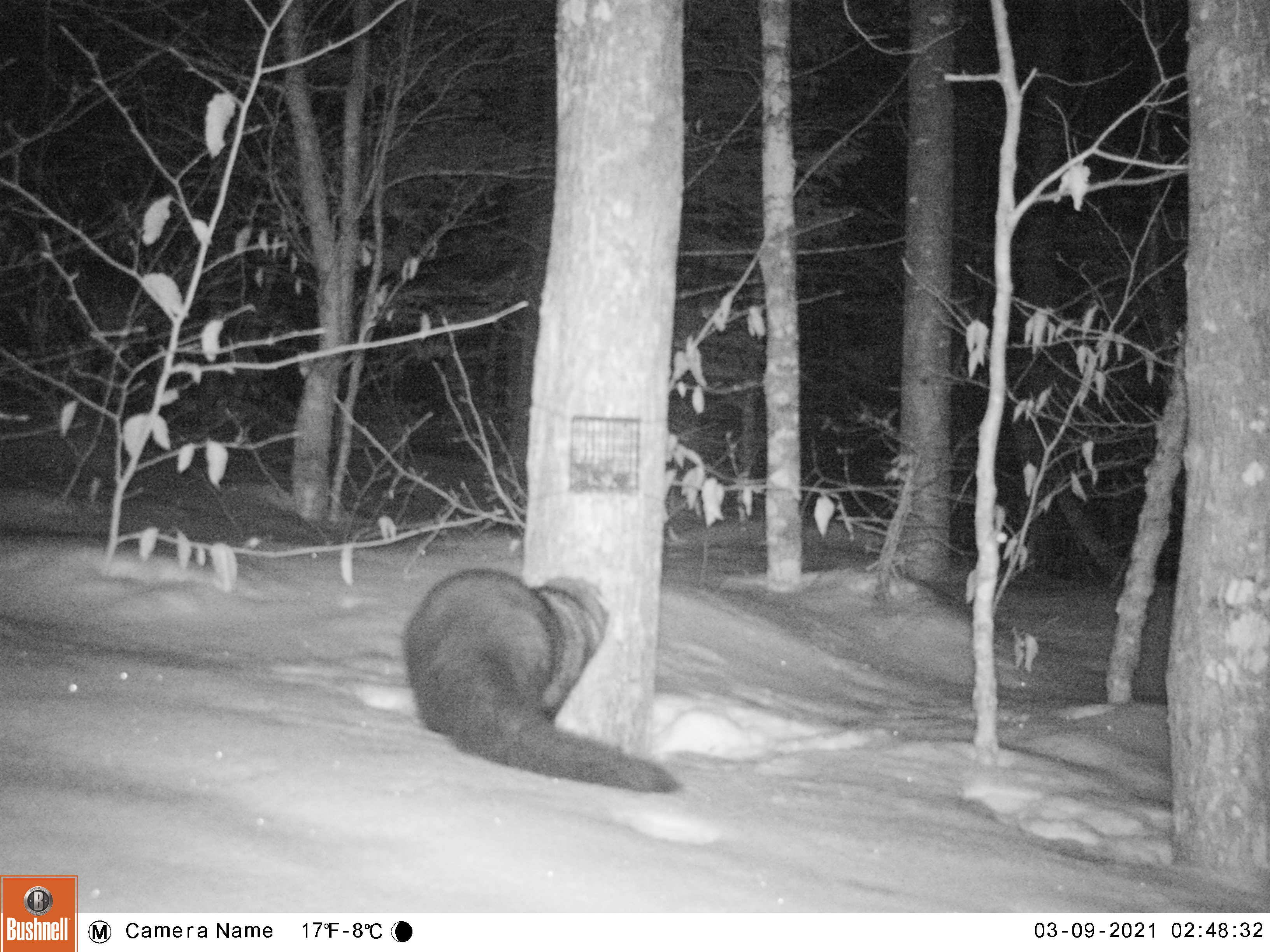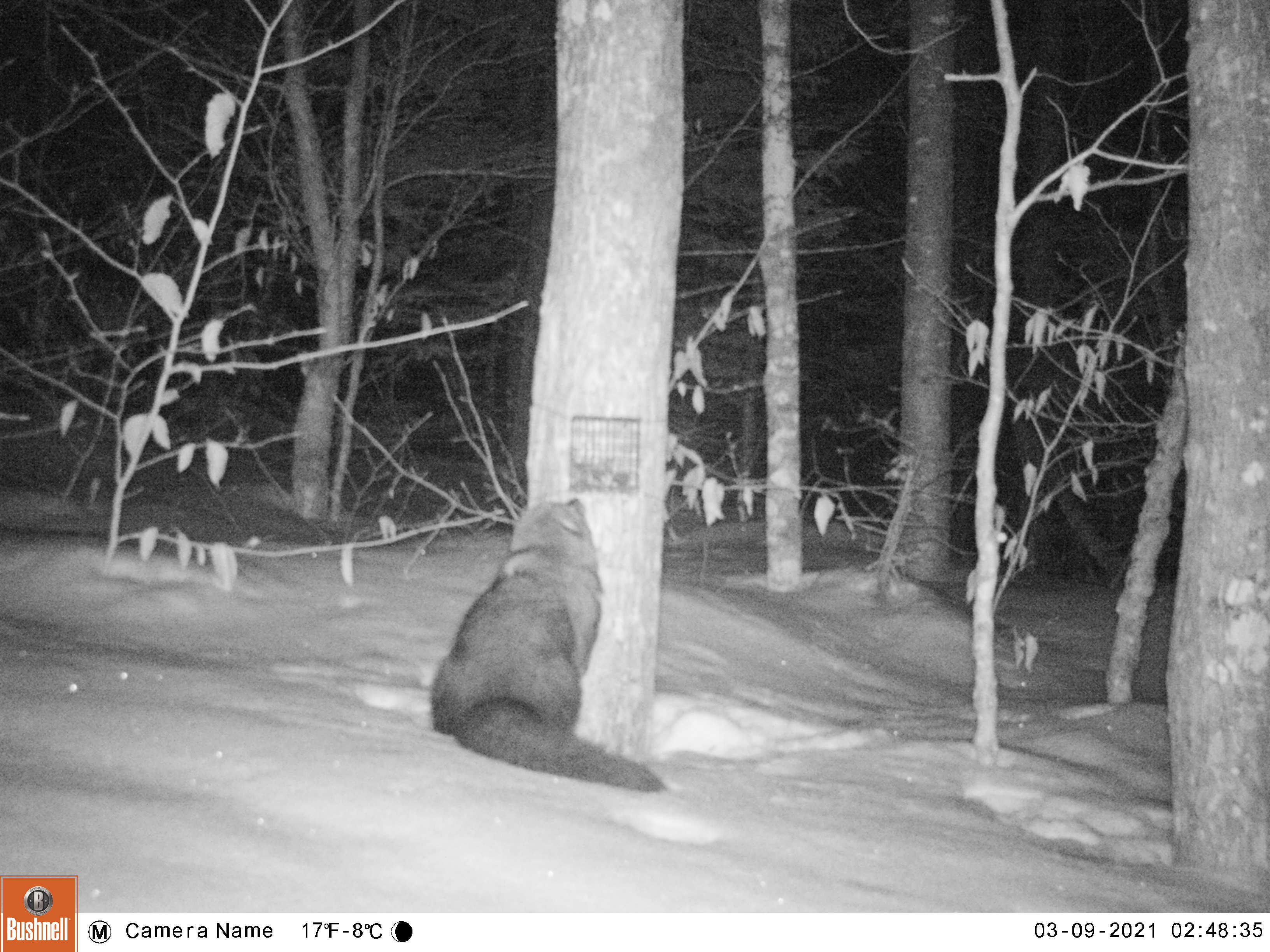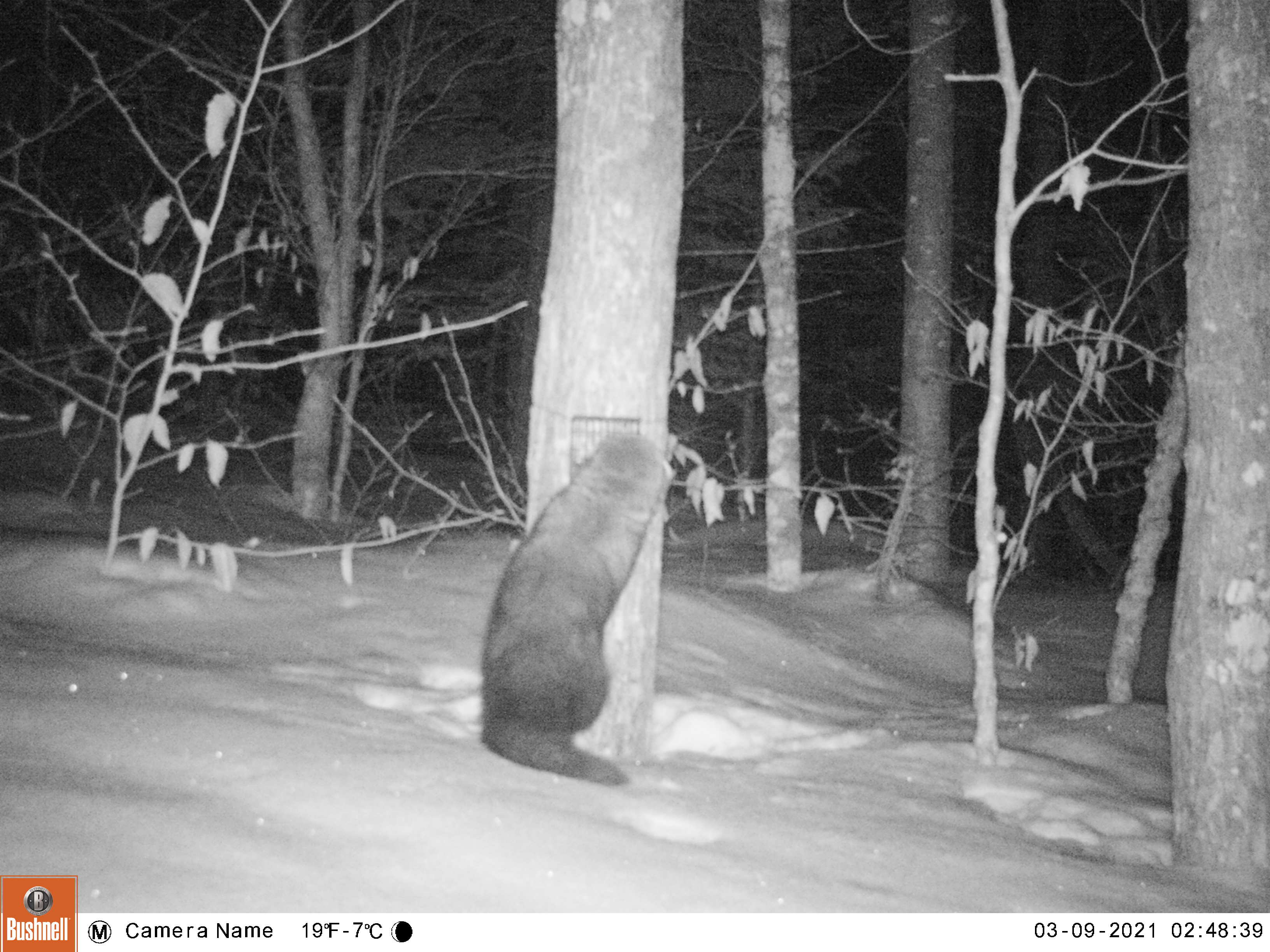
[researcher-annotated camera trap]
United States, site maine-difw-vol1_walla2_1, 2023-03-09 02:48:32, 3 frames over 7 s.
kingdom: Animalia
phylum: Chordata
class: Mammalia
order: Carnivora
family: Mustelidae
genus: Pekania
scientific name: Pekania pennanti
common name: fisher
Fisher (Pekania pennanti).